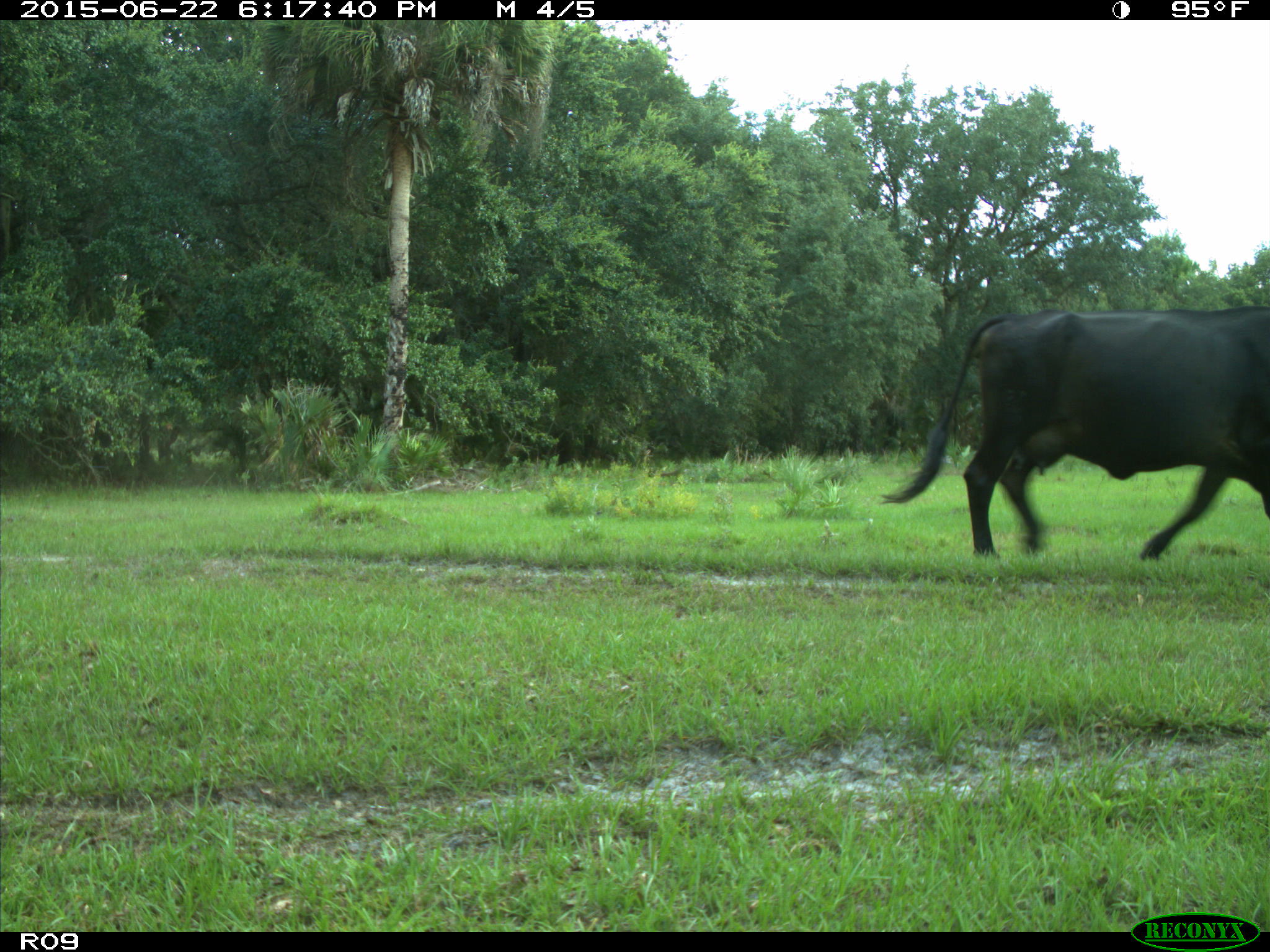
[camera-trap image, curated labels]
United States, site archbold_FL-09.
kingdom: Animalia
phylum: Chordata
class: Mammalia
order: Artiodactyla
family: Bovidae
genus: Bos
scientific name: Bos taurus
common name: domestic cow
Bos taurus (domestic cow).